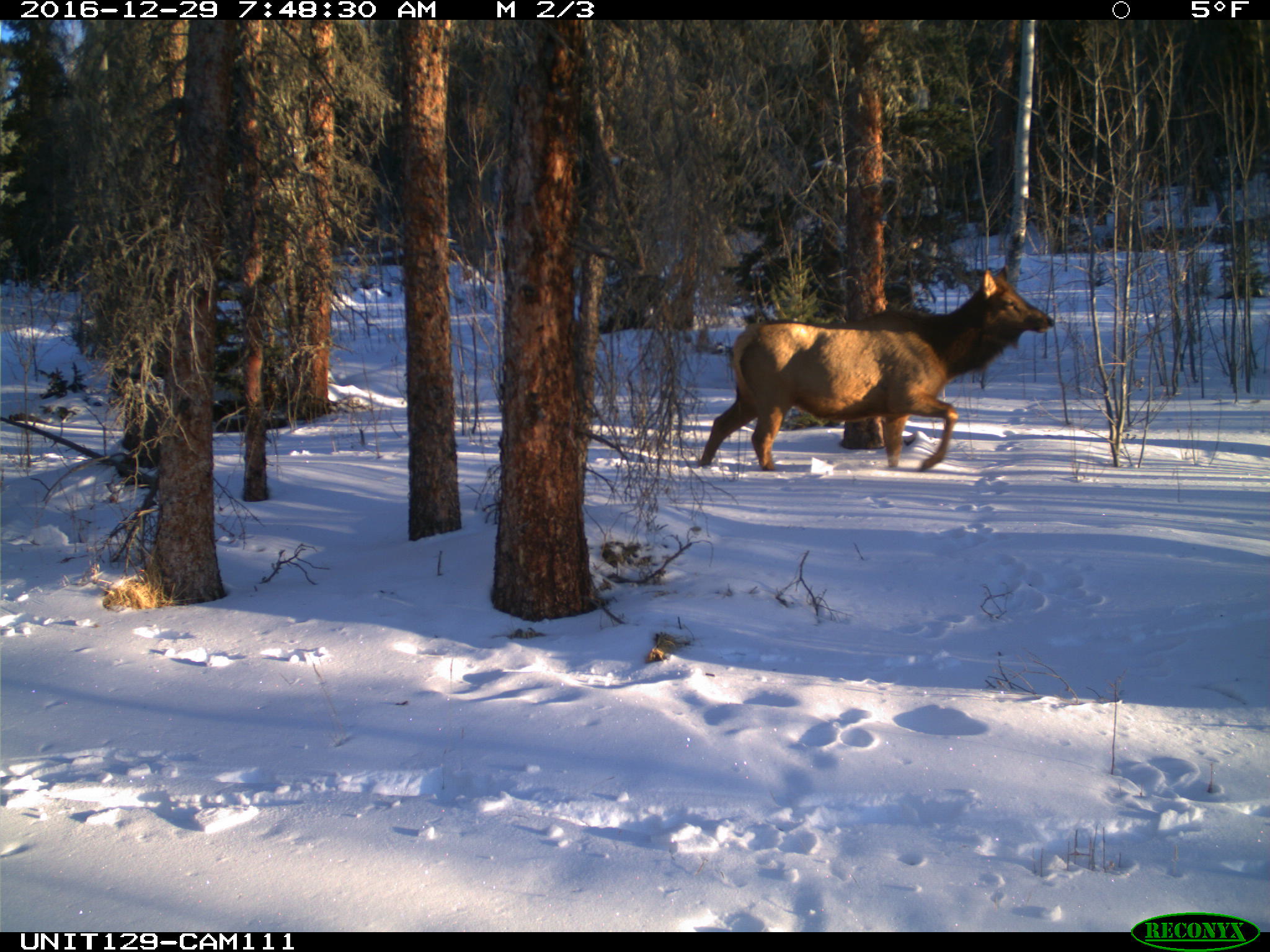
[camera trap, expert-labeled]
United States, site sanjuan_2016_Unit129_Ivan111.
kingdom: Animalia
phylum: Chordata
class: Mammalia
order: Artiodactyla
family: Cervidae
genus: Cervus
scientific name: Cervus elaphus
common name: red deer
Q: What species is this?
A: Cervus elaphus (red deer).